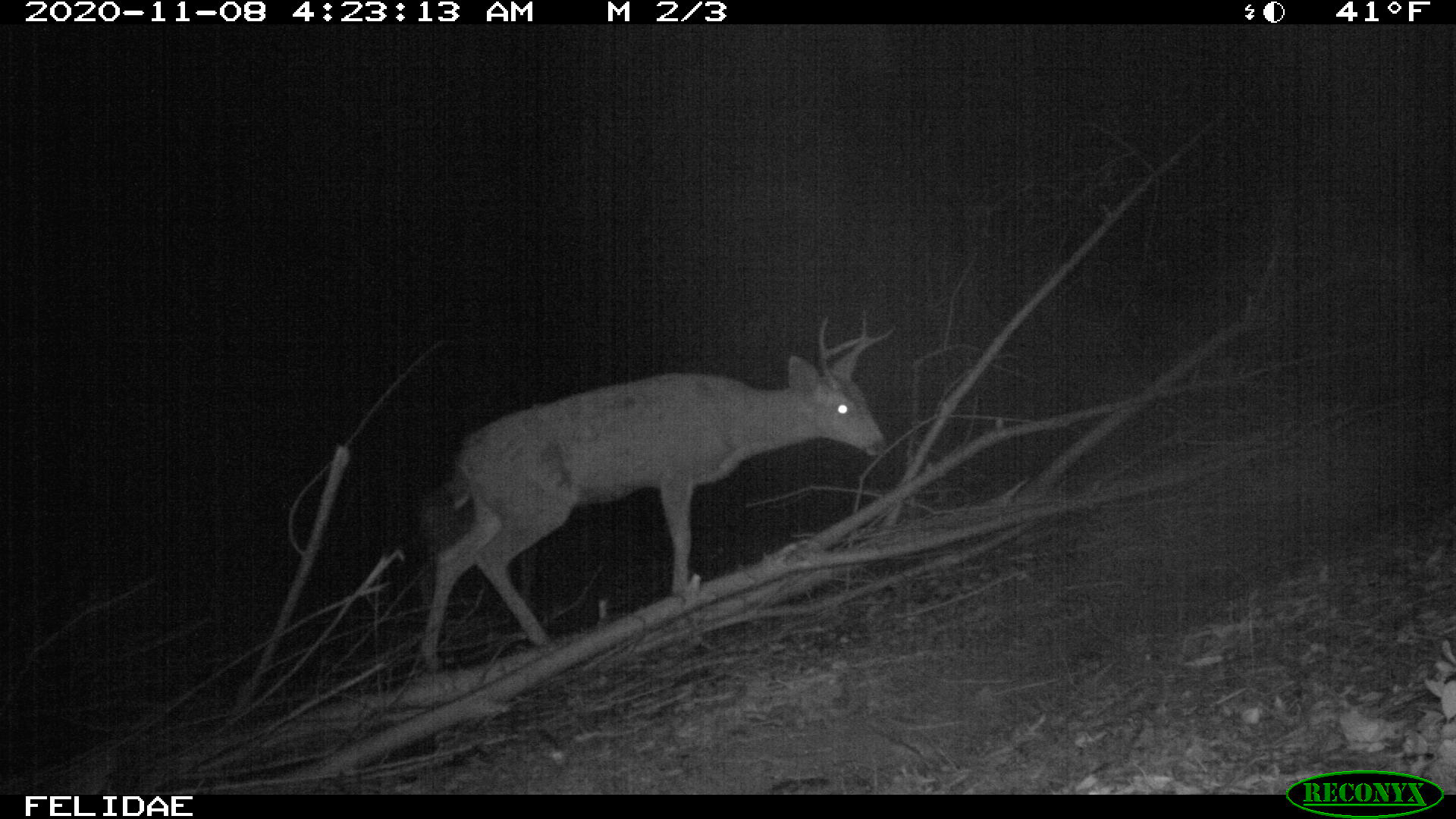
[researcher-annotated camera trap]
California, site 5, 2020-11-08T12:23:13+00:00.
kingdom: Animalia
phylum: Chordata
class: Mammalia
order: Artiodactyla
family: Cervidae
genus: Odocoileus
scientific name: Odocoileus hemionus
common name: mule deer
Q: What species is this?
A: Mule deer (Odocoileus hemionus).